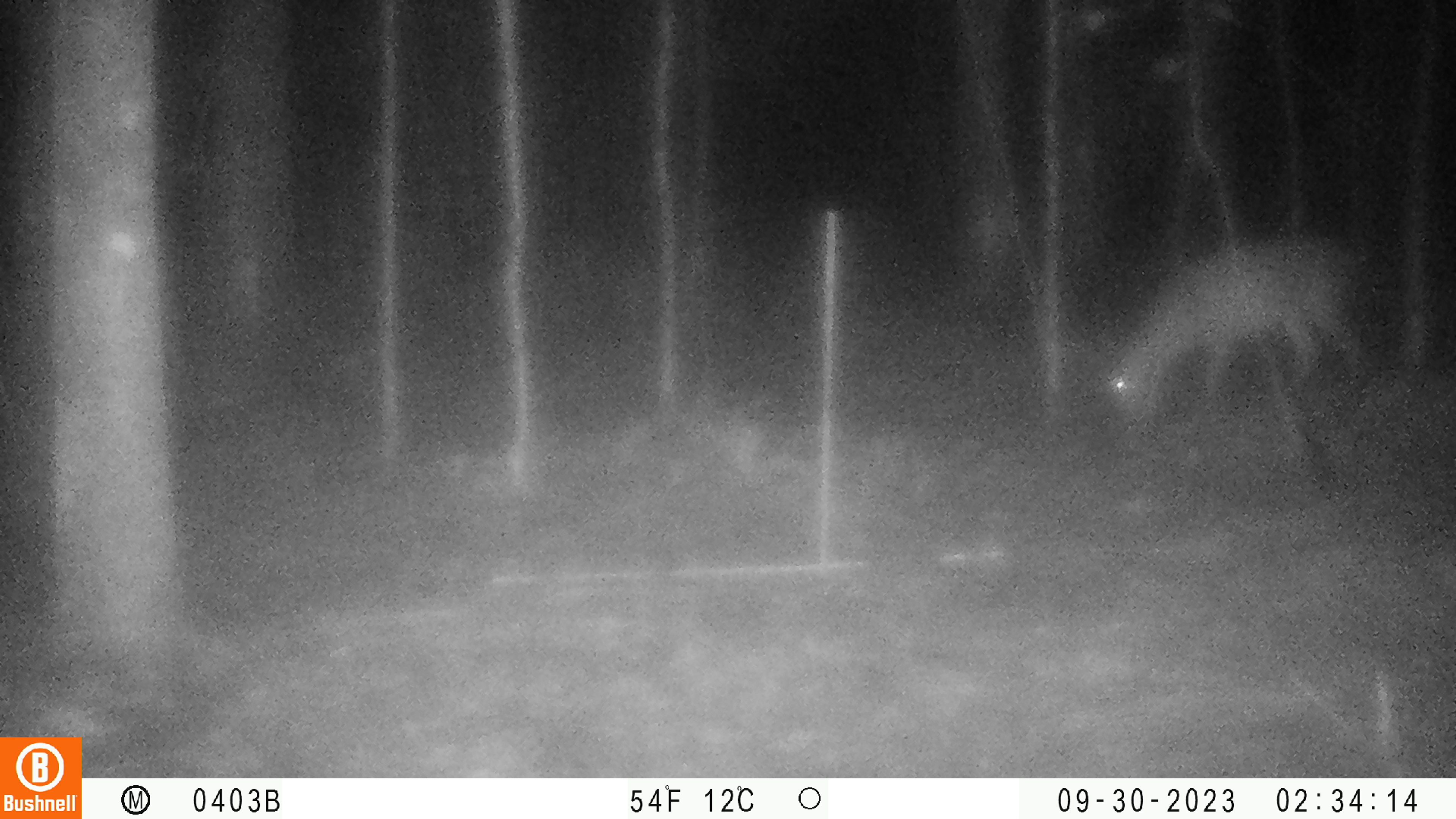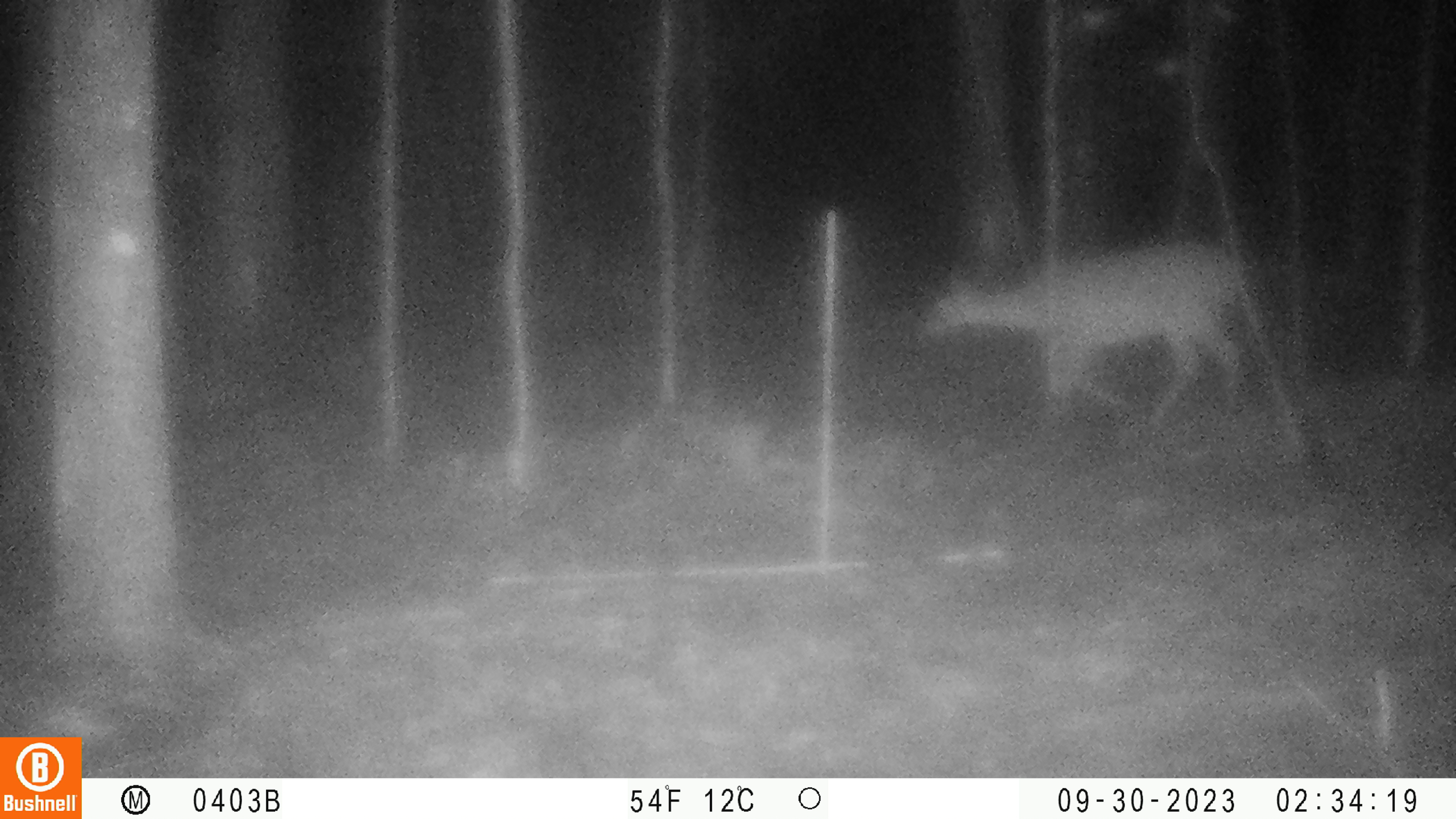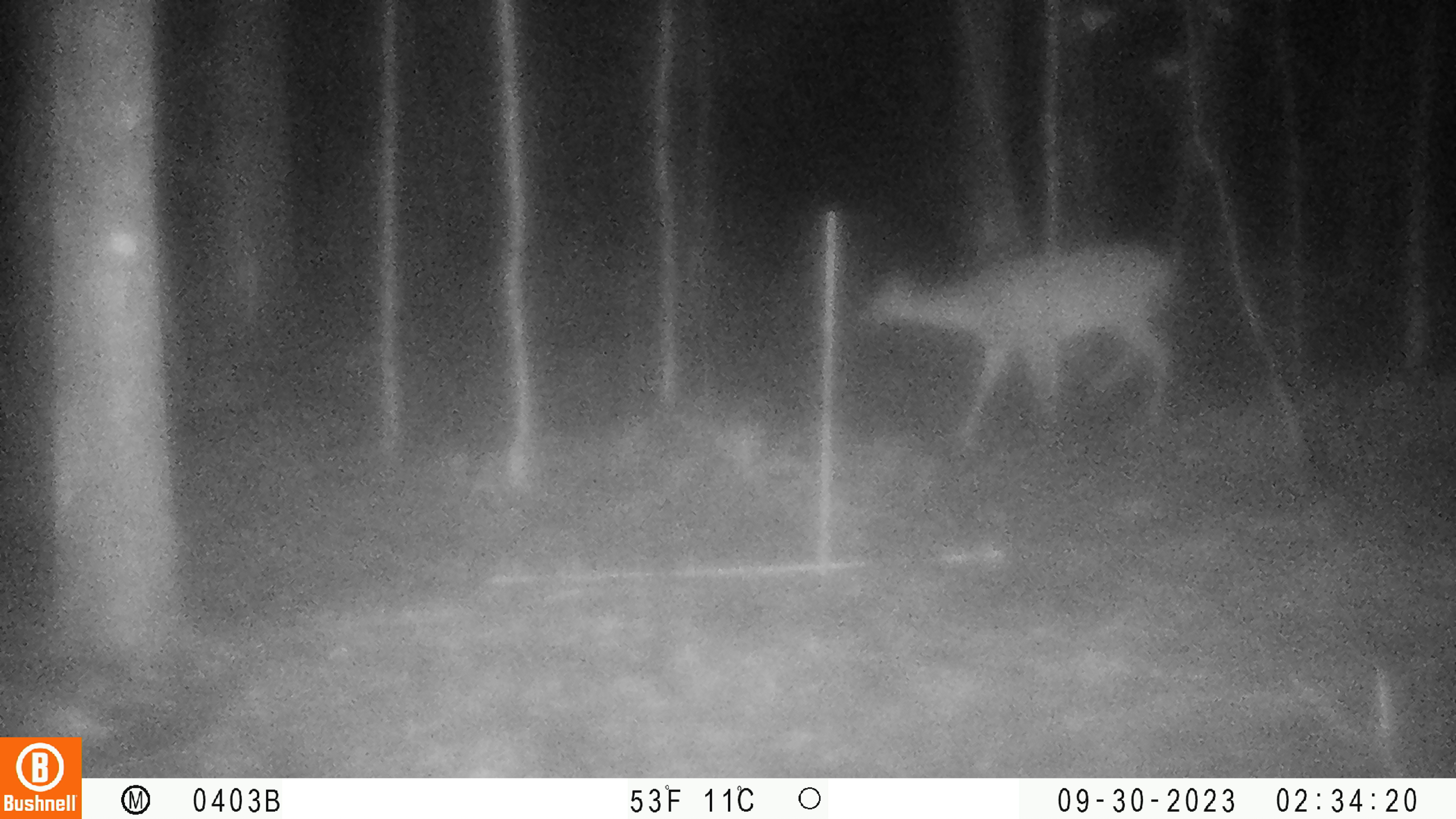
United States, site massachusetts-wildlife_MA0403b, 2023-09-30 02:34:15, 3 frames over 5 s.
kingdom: Animalia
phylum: Chordata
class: Mammalia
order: Artiodactyla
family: Cervidae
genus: Odocoileus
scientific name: Odocoileus virginianus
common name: white-tailed deer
White-tailed deer (Odocoileus virginianus).